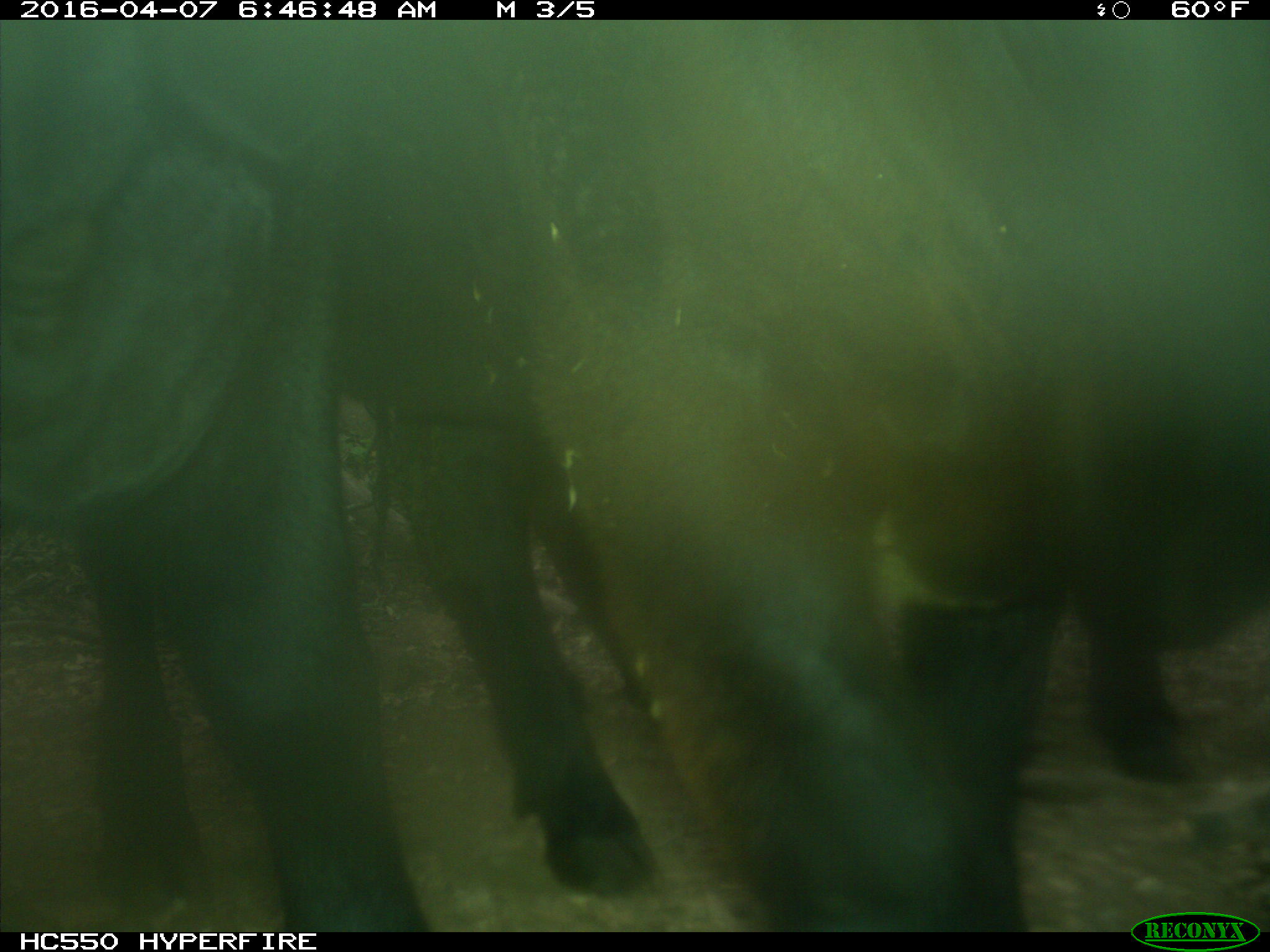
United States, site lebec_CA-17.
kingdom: Animalia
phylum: Chordata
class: Mammalia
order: Artiodactyla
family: Bovidae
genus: Bos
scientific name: Bos taurus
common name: domestic cow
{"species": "Bos taurus (domestic cow)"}